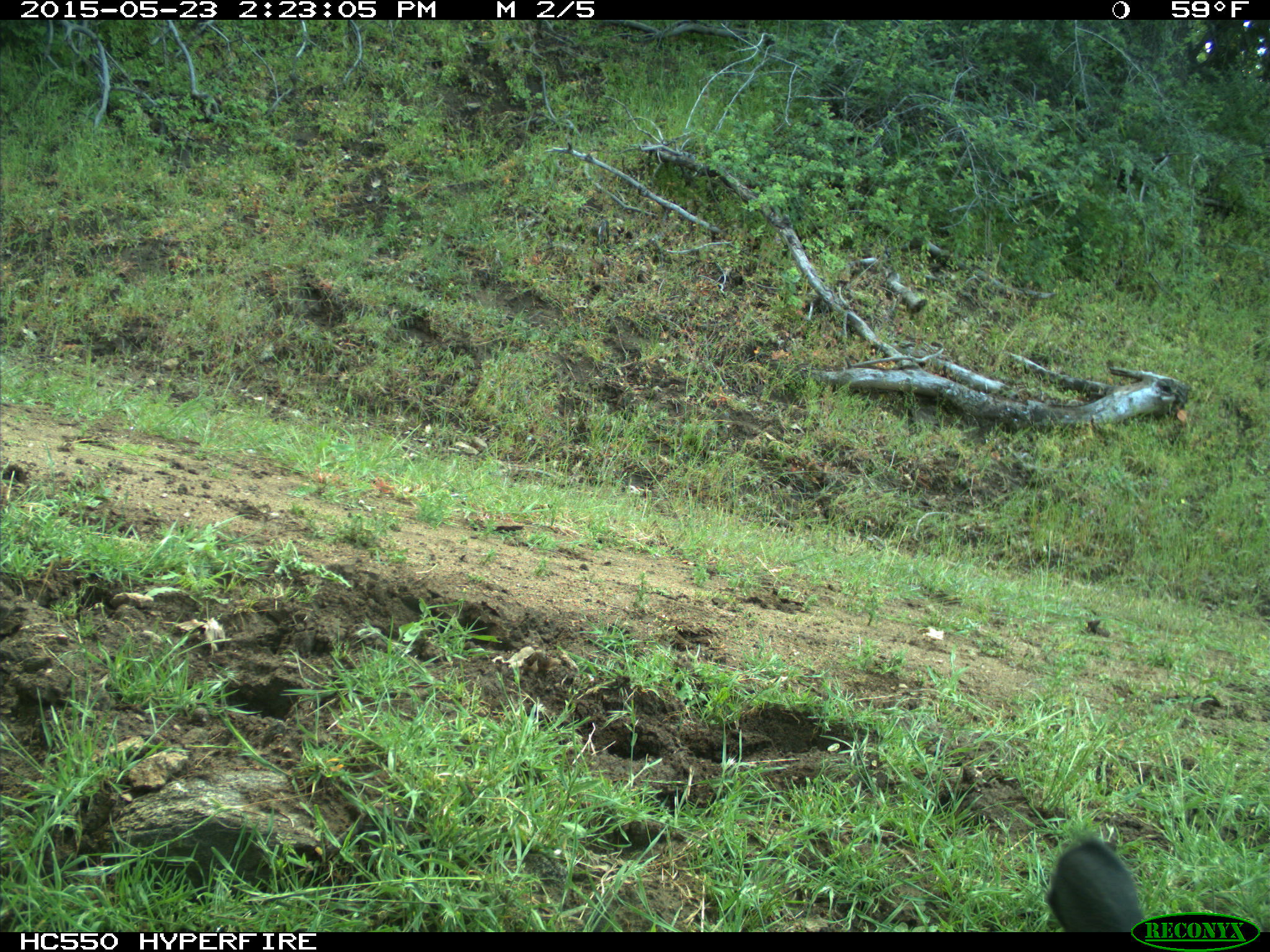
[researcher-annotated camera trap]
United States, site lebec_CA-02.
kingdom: Animalia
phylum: Chordata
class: Mammalia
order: Artiodactyla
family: Bovidae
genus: Bos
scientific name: Bos taurus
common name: domestic cow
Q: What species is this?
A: Bos taurus (domestic cow).